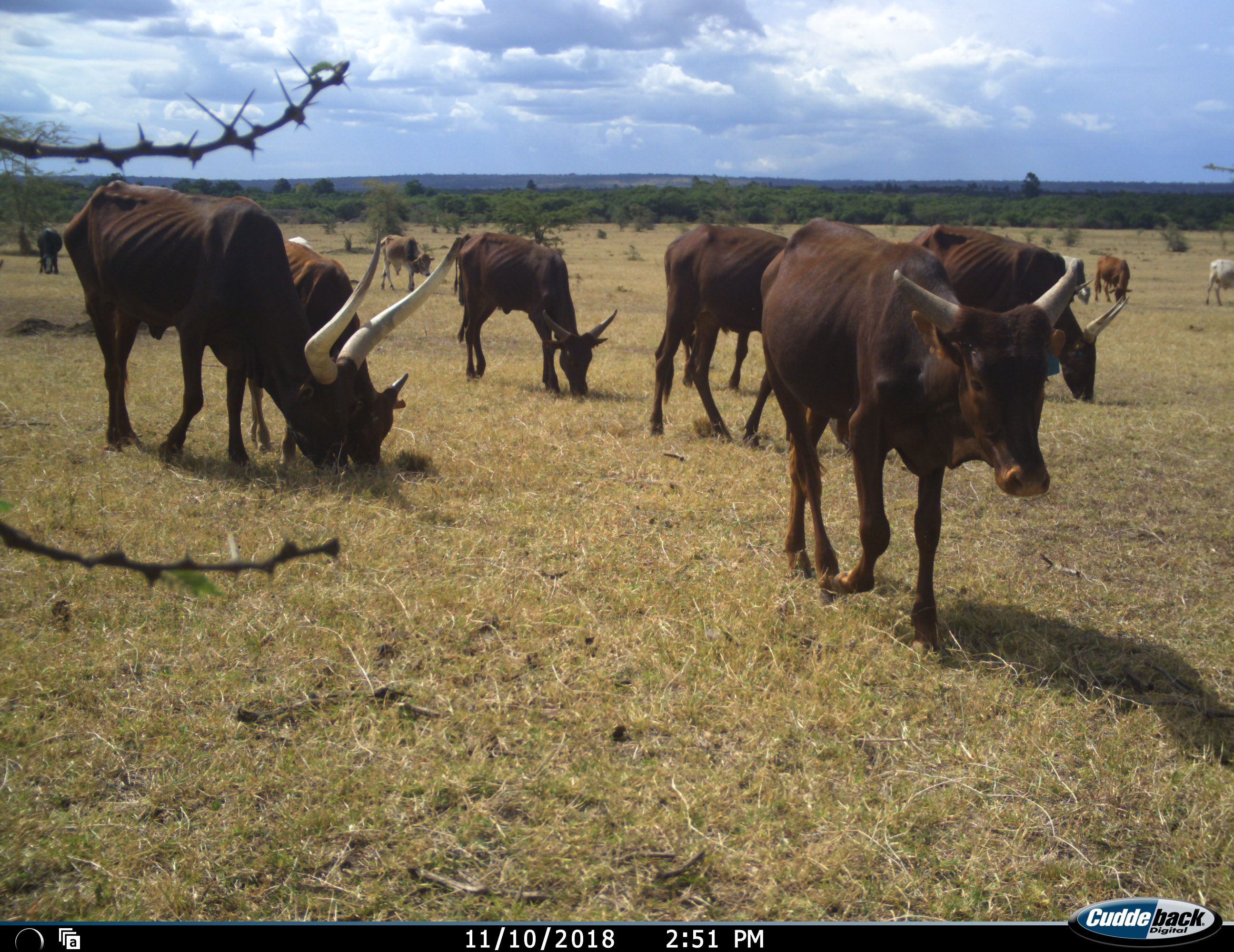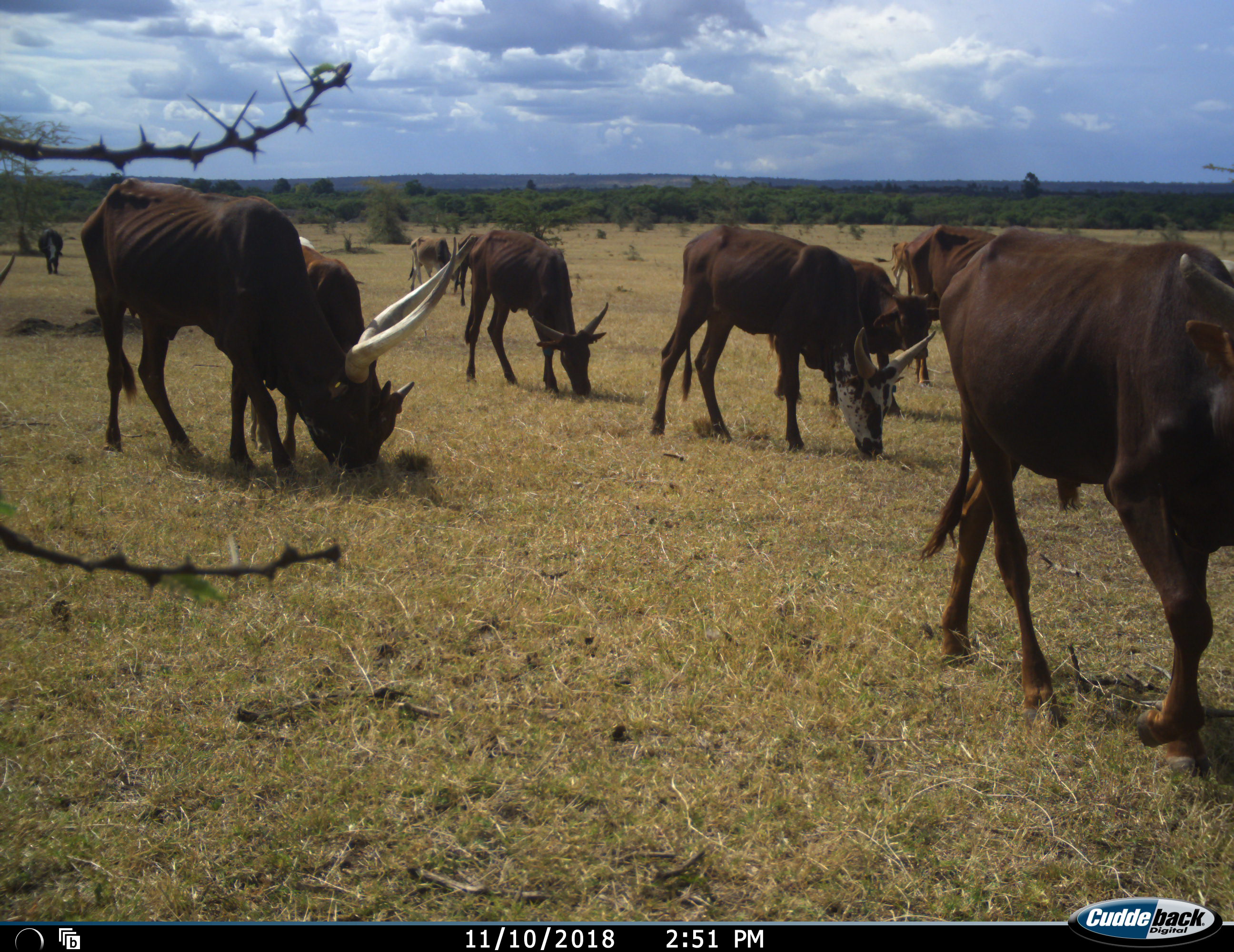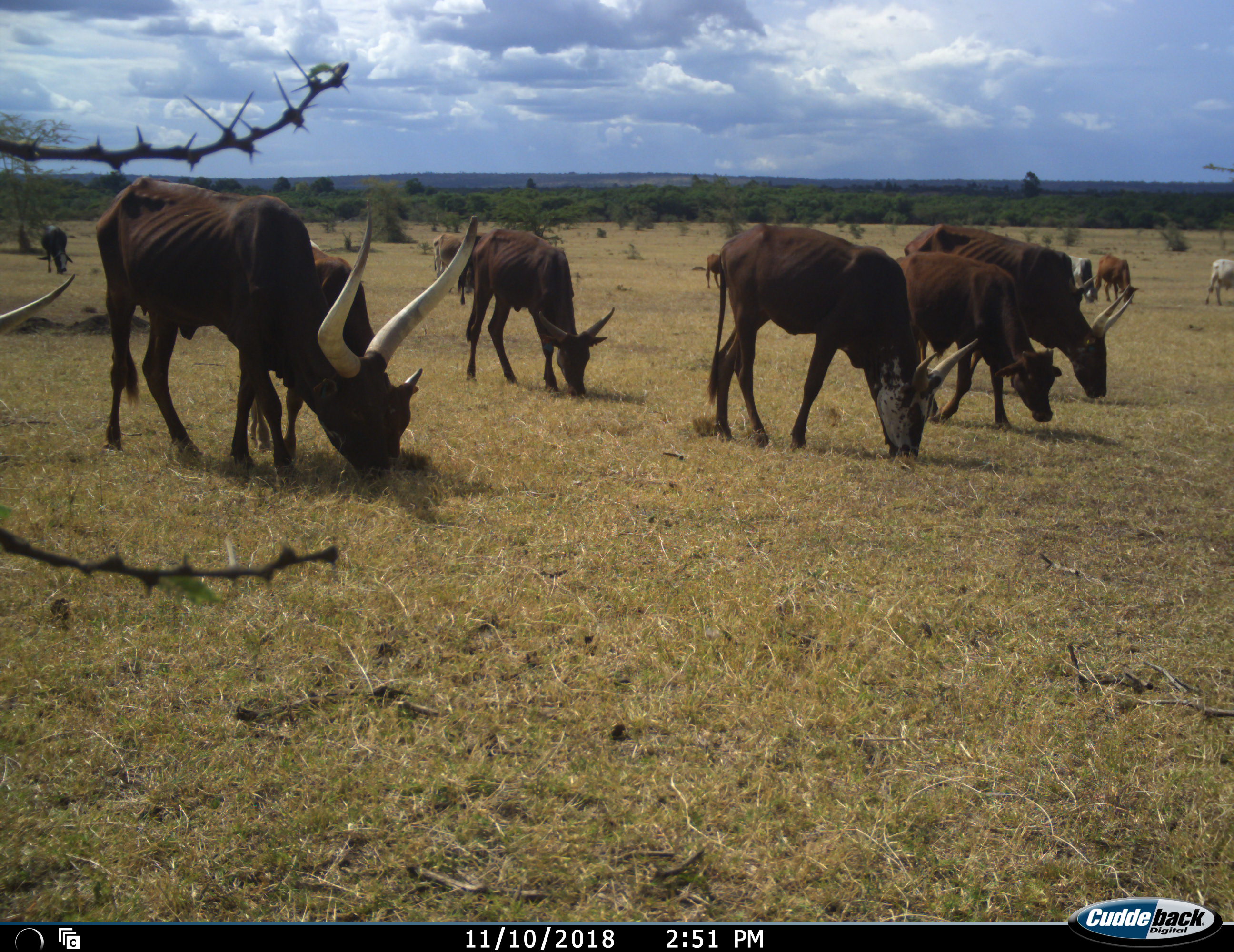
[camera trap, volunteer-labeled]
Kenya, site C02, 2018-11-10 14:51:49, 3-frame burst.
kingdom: Animalia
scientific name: Animalia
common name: animal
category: domesticanimal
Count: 11-50.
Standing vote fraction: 11%.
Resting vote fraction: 0%.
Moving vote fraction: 100%.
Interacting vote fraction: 0%.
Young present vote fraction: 11%.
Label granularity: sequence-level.